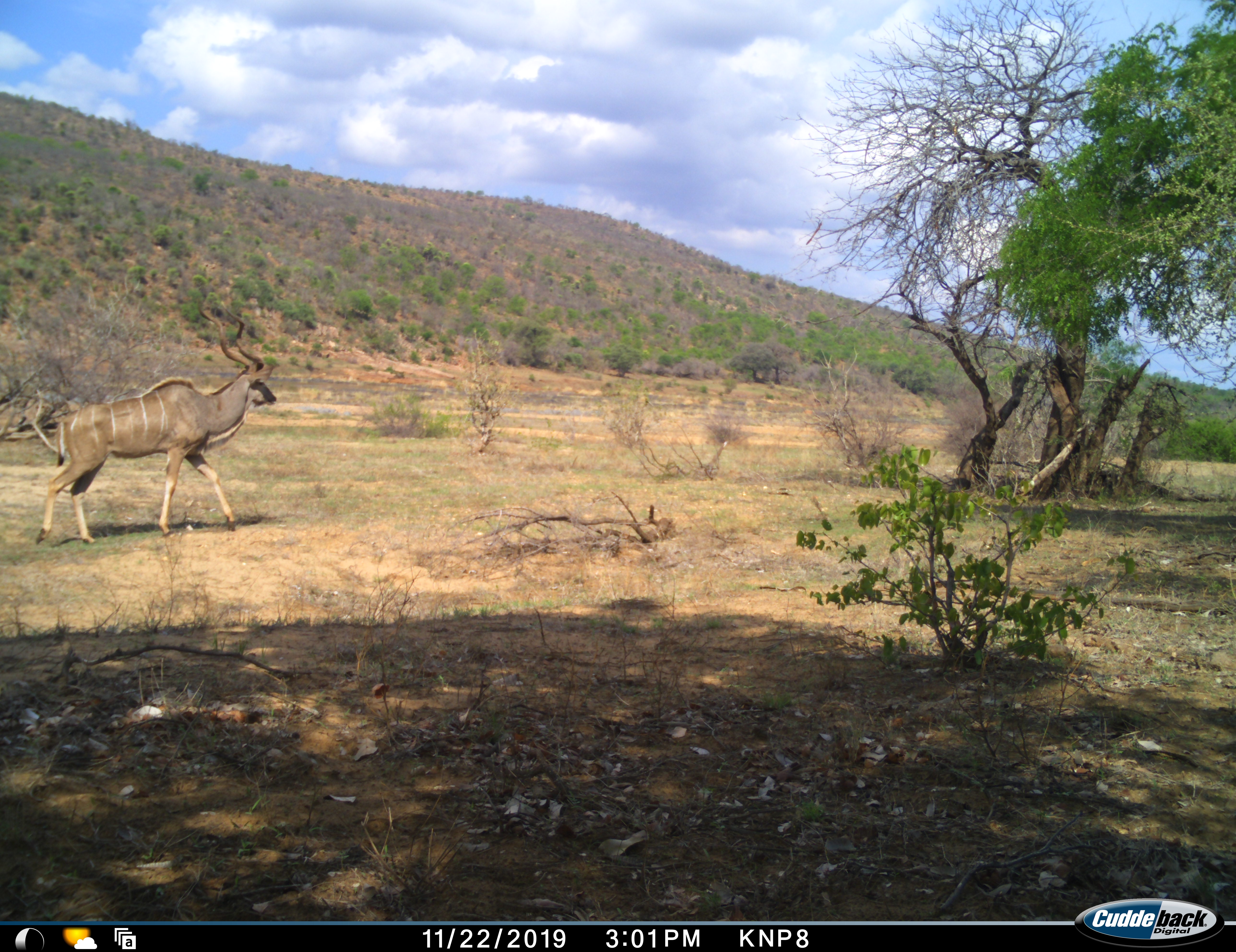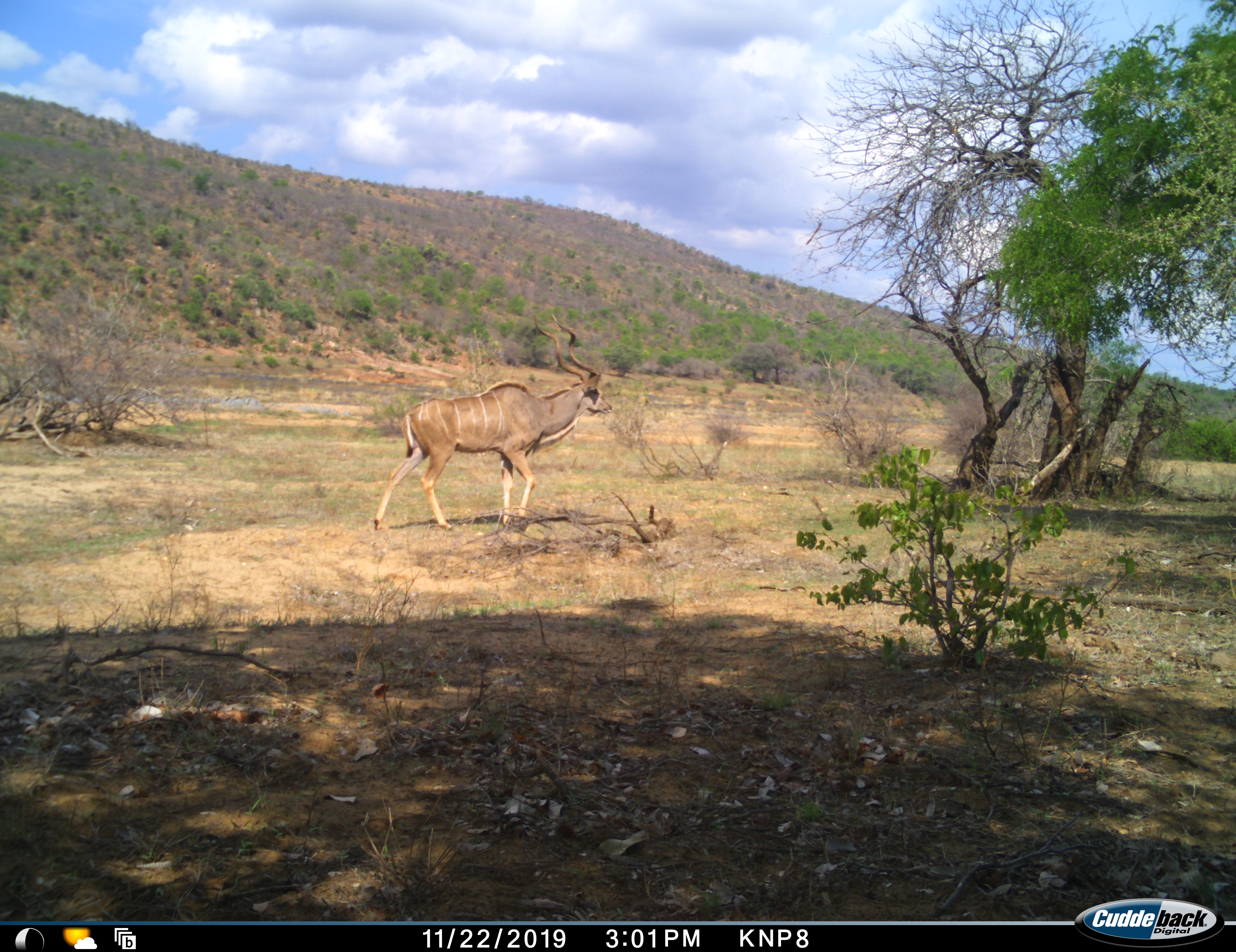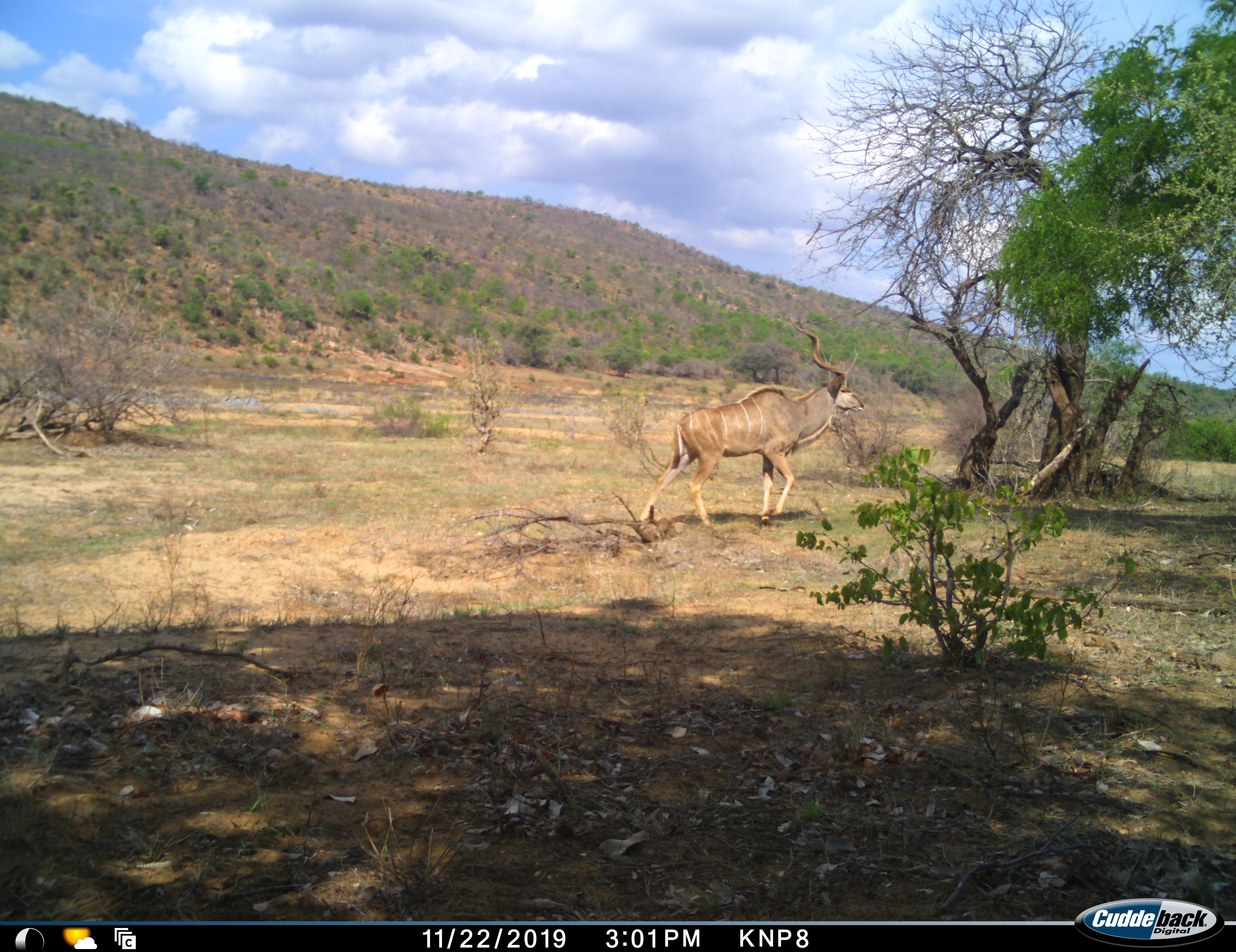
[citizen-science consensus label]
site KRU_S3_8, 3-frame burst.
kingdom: Animalia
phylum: Chordata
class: Mammalia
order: Artiodactyla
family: Bovidae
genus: Tragelaphus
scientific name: Tragelaphus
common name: kudu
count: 1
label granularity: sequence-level